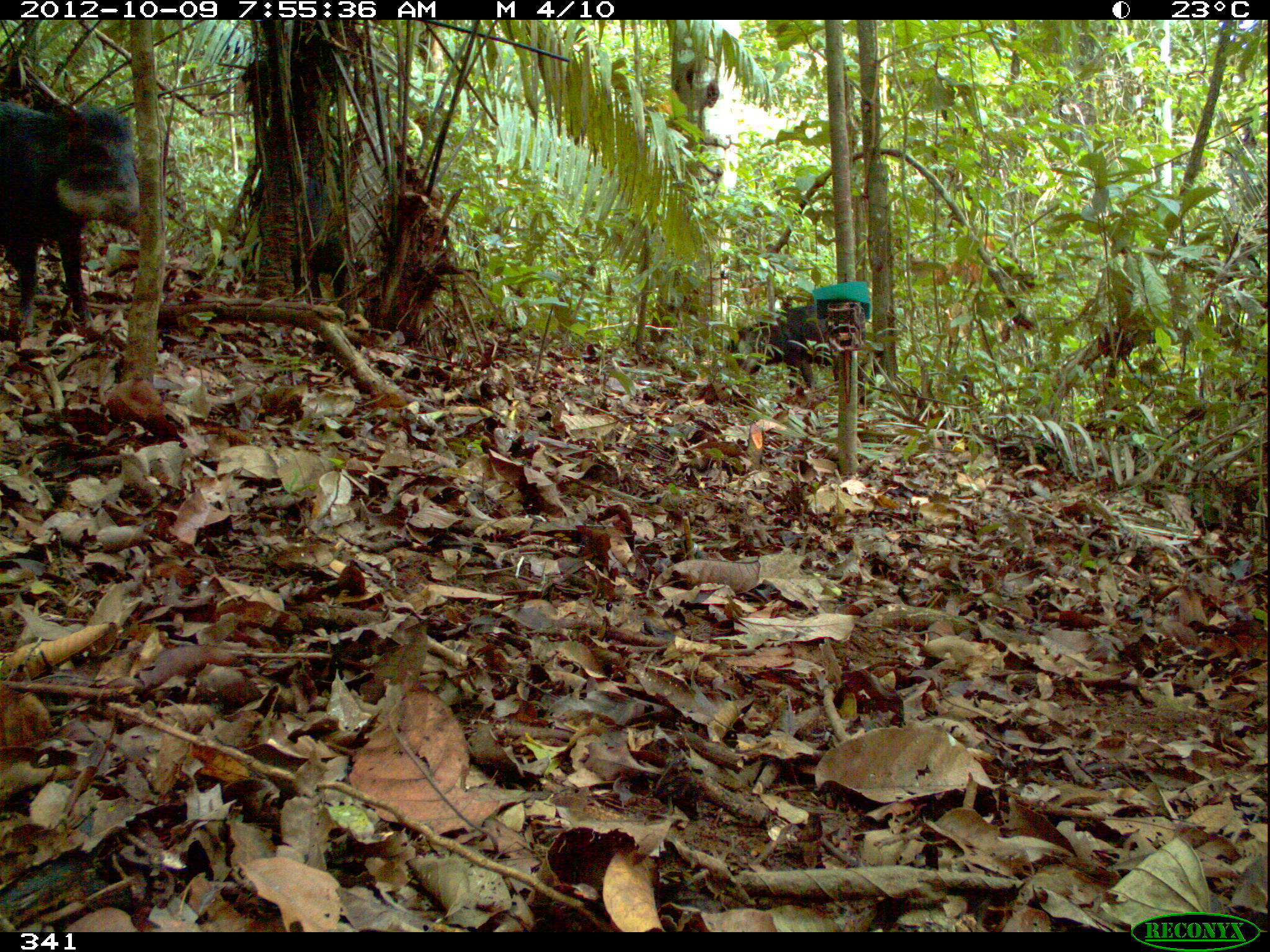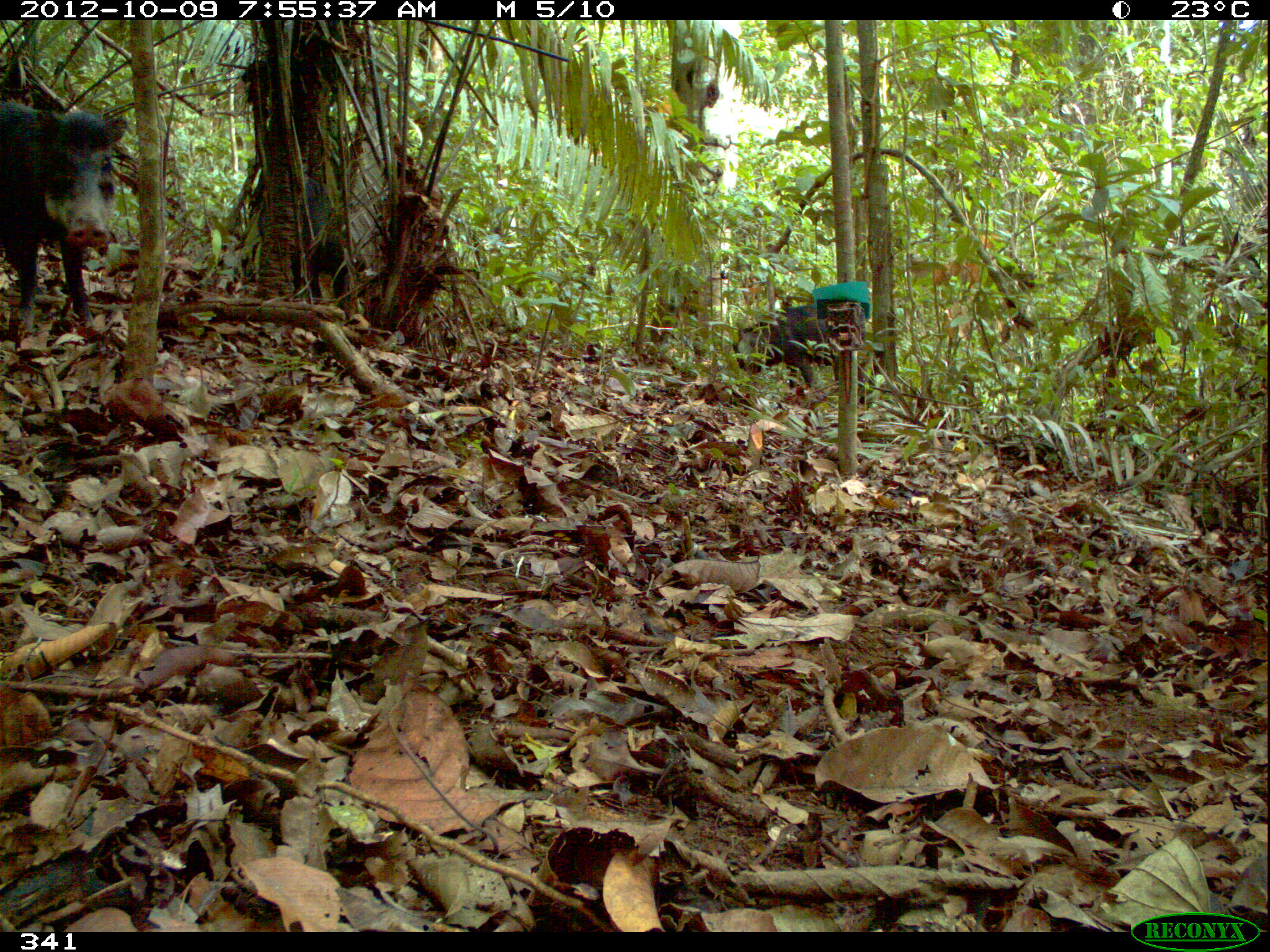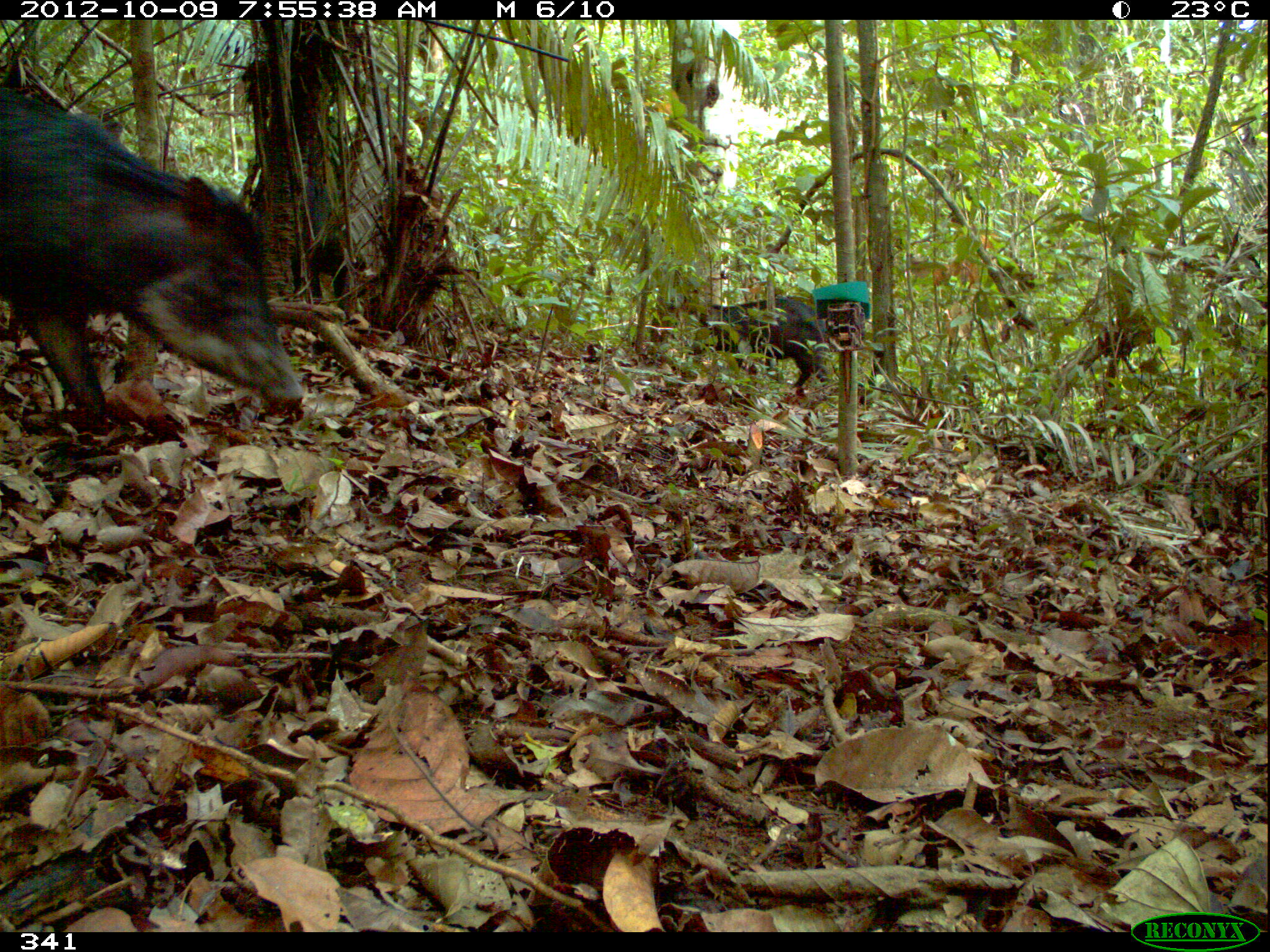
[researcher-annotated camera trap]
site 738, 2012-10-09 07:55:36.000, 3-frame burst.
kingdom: Animalia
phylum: Chordata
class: Mammalia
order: Artiodactyla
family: Tayassuidae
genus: Tayassu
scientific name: Tayassu pecari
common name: white-lipped peccary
Tayassu pecari (white-lipped peccary).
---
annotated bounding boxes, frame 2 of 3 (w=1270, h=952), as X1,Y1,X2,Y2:
tayassu pecari: 0,99,126,331; 734,305,872,402; 251,173,349,308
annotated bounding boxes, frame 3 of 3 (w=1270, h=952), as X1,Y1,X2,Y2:
tayassu pecari: 1,84,306,417; 694,295,834,392; 292,176,349,302